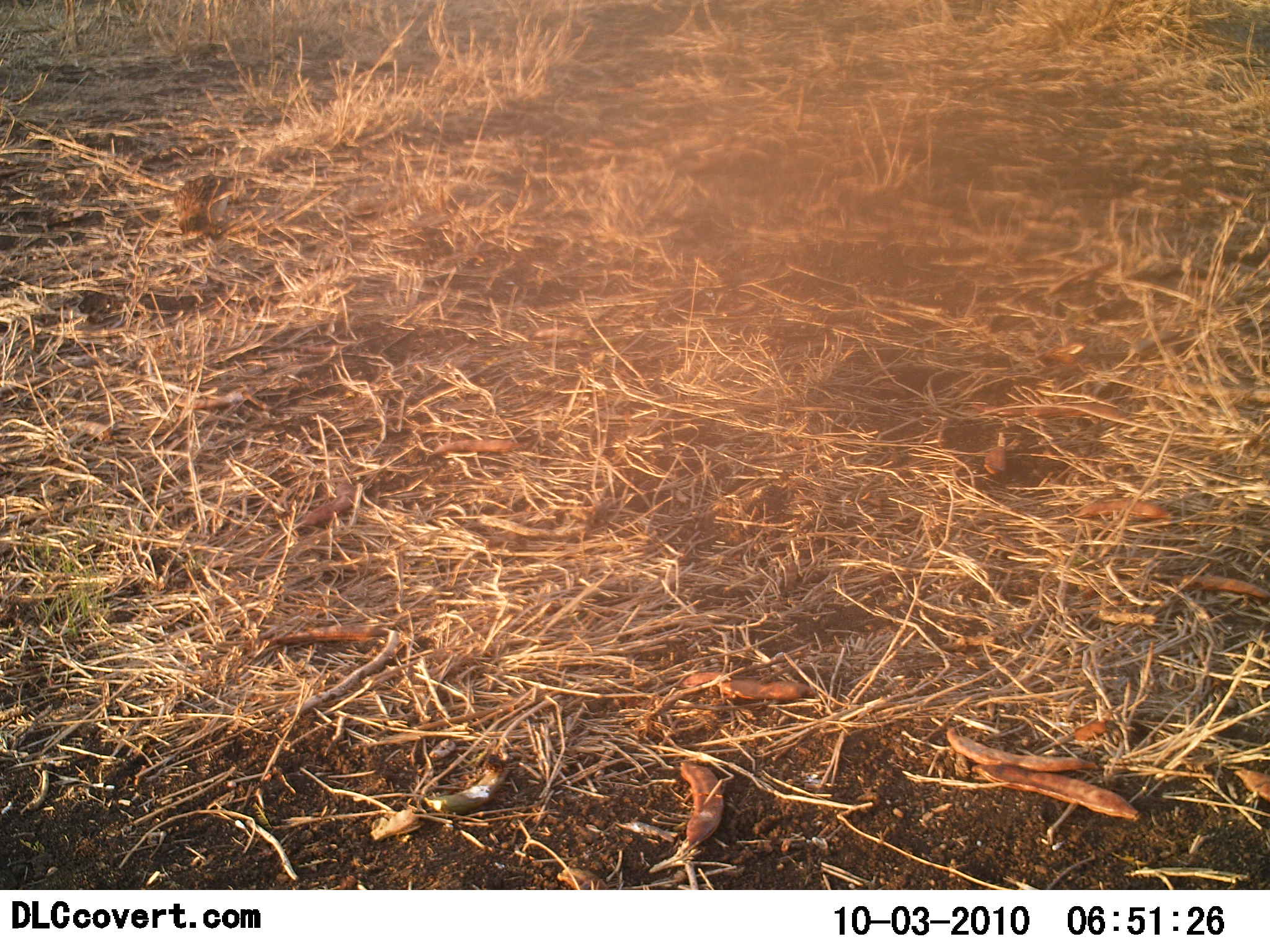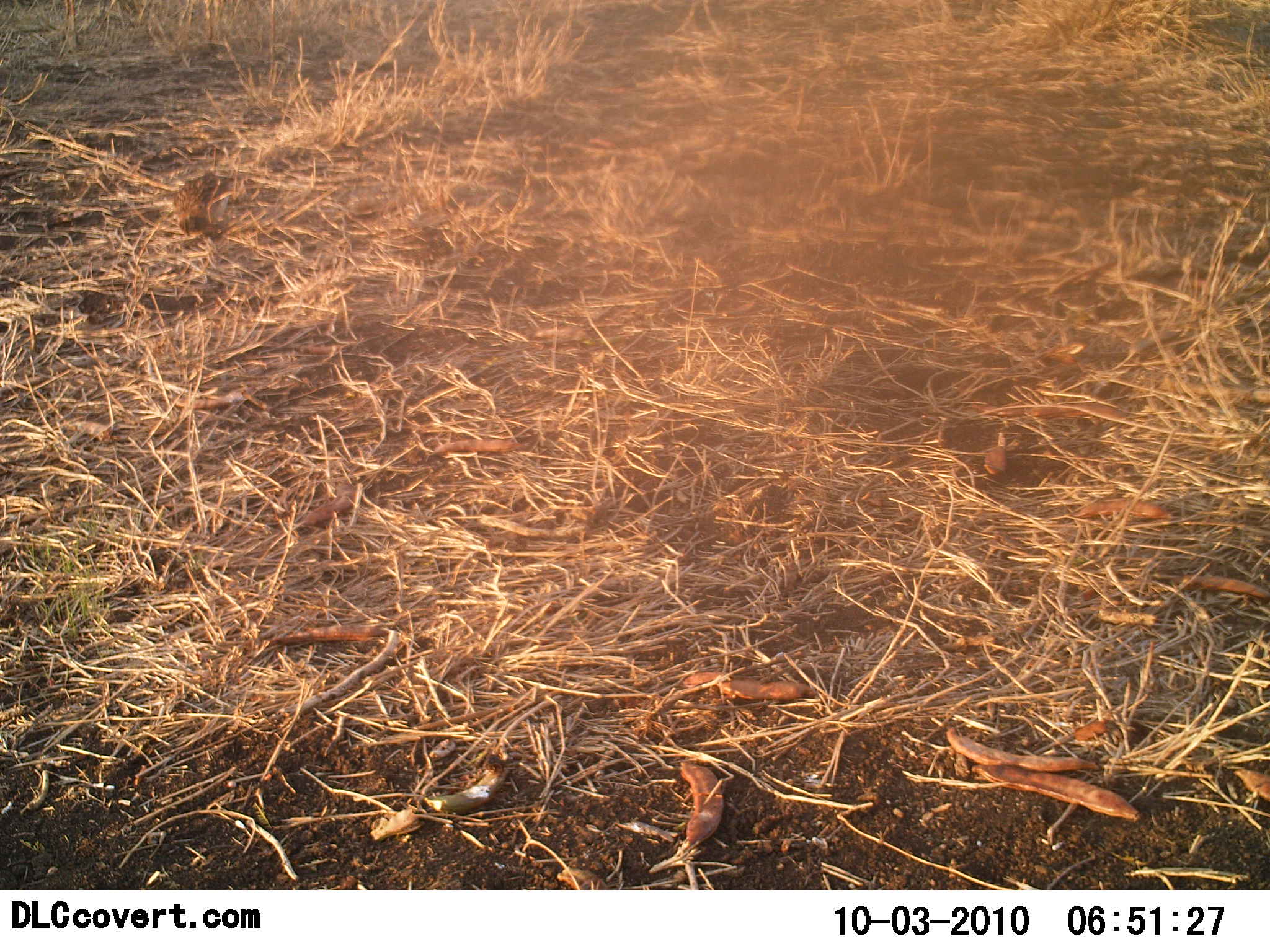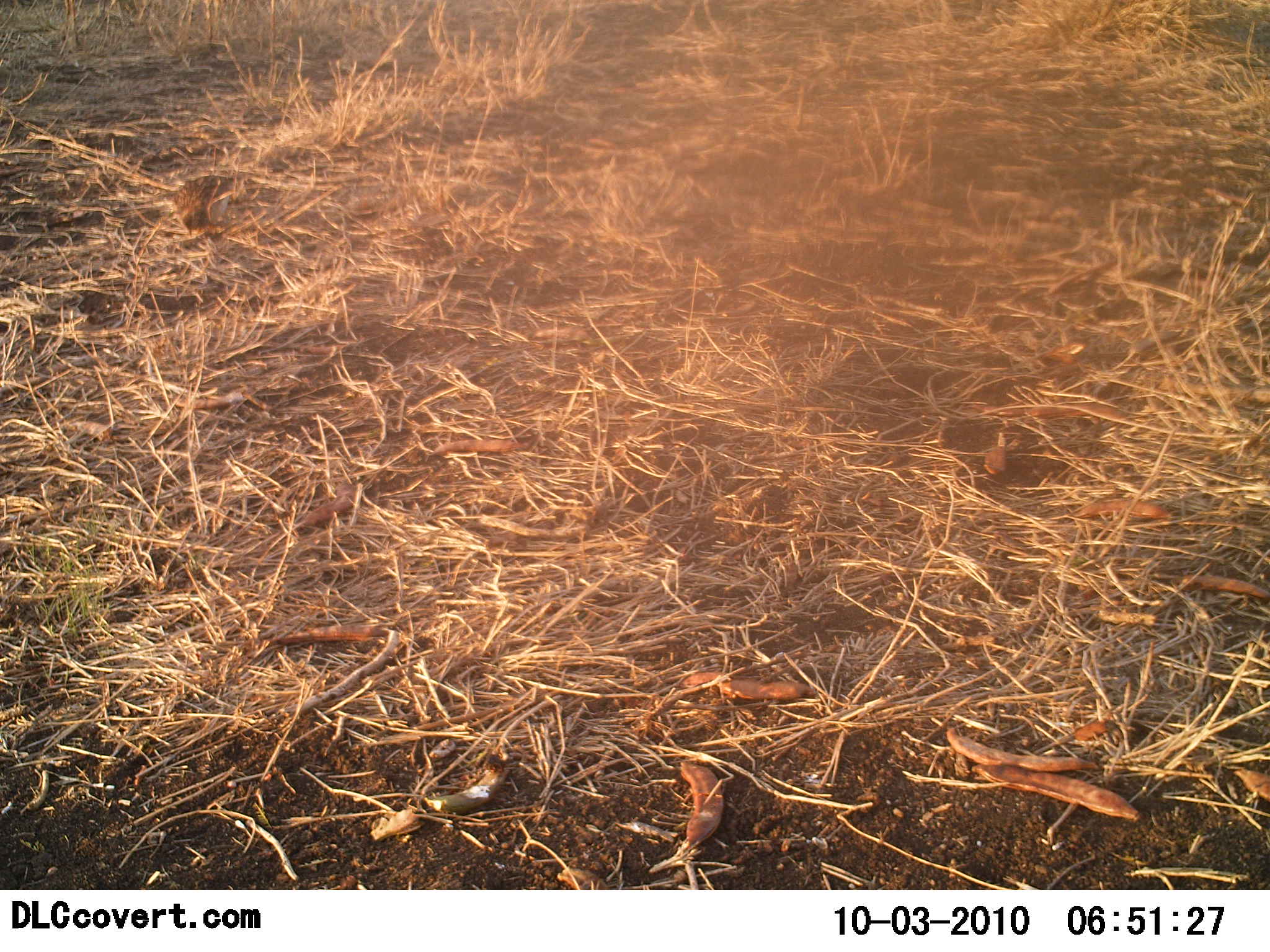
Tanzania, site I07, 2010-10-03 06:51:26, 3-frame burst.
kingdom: Animalia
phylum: Chordata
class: Aves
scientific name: Aves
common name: bird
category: otherbird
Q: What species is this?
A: Otherbird (bird) (Aves).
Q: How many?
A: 1.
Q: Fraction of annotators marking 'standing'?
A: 47%.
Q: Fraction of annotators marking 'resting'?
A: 0%.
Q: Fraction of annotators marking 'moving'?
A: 7%.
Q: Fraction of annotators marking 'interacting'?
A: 0%.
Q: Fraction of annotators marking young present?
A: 0%.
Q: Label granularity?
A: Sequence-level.